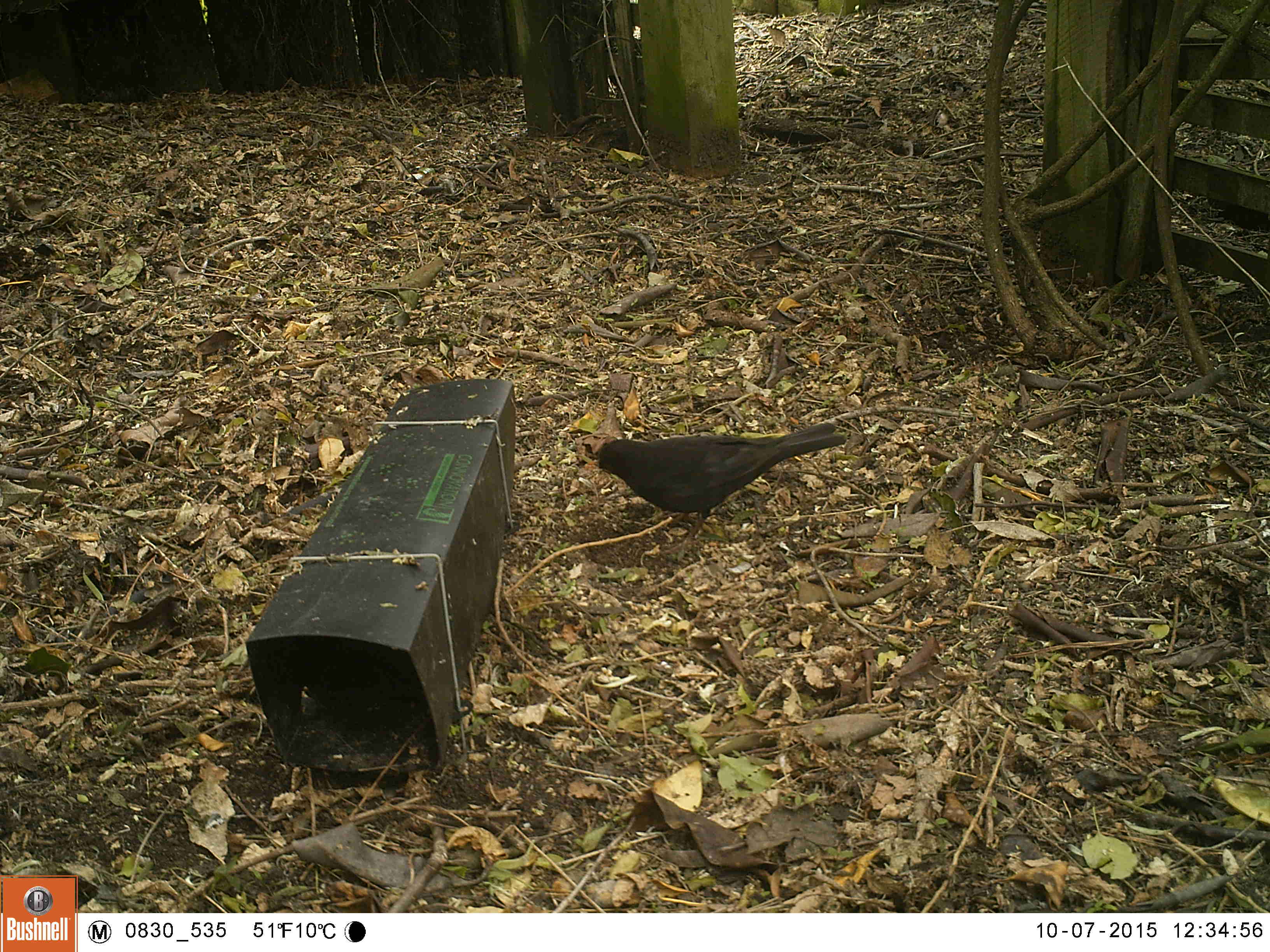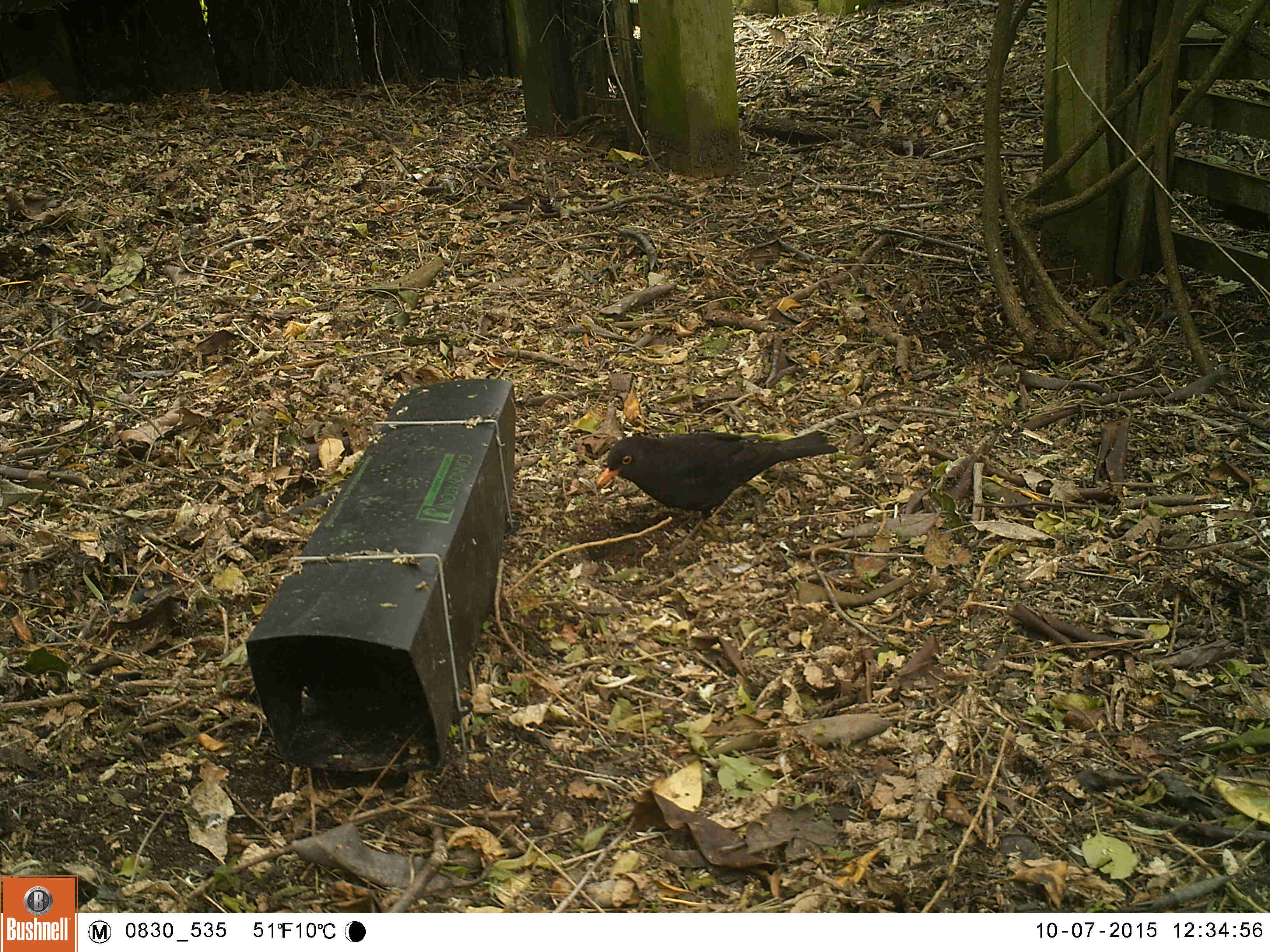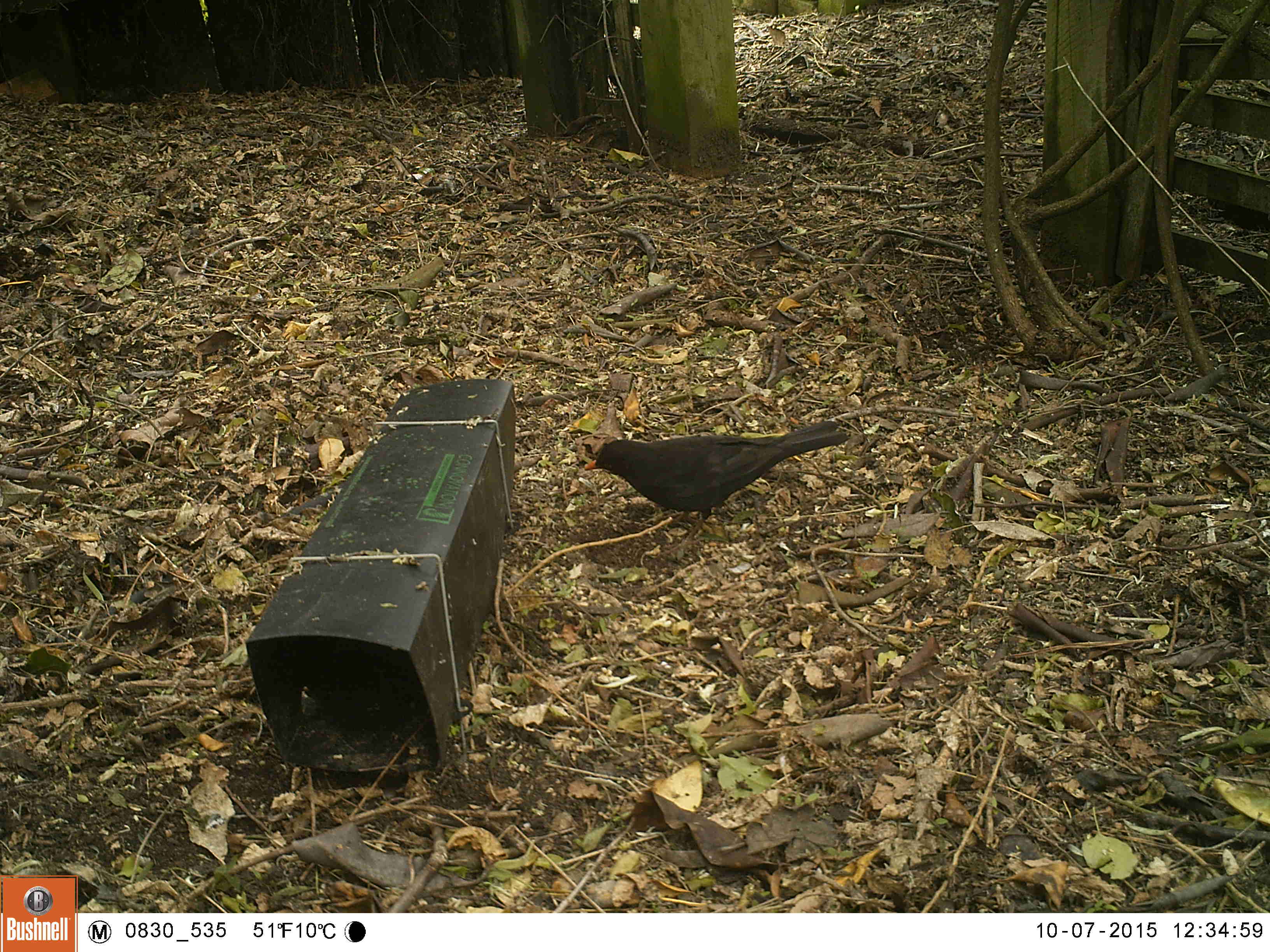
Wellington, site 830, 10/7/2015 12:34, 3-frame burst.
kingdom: Animalia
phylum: Chordata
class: Aves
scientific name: Aves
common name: bird